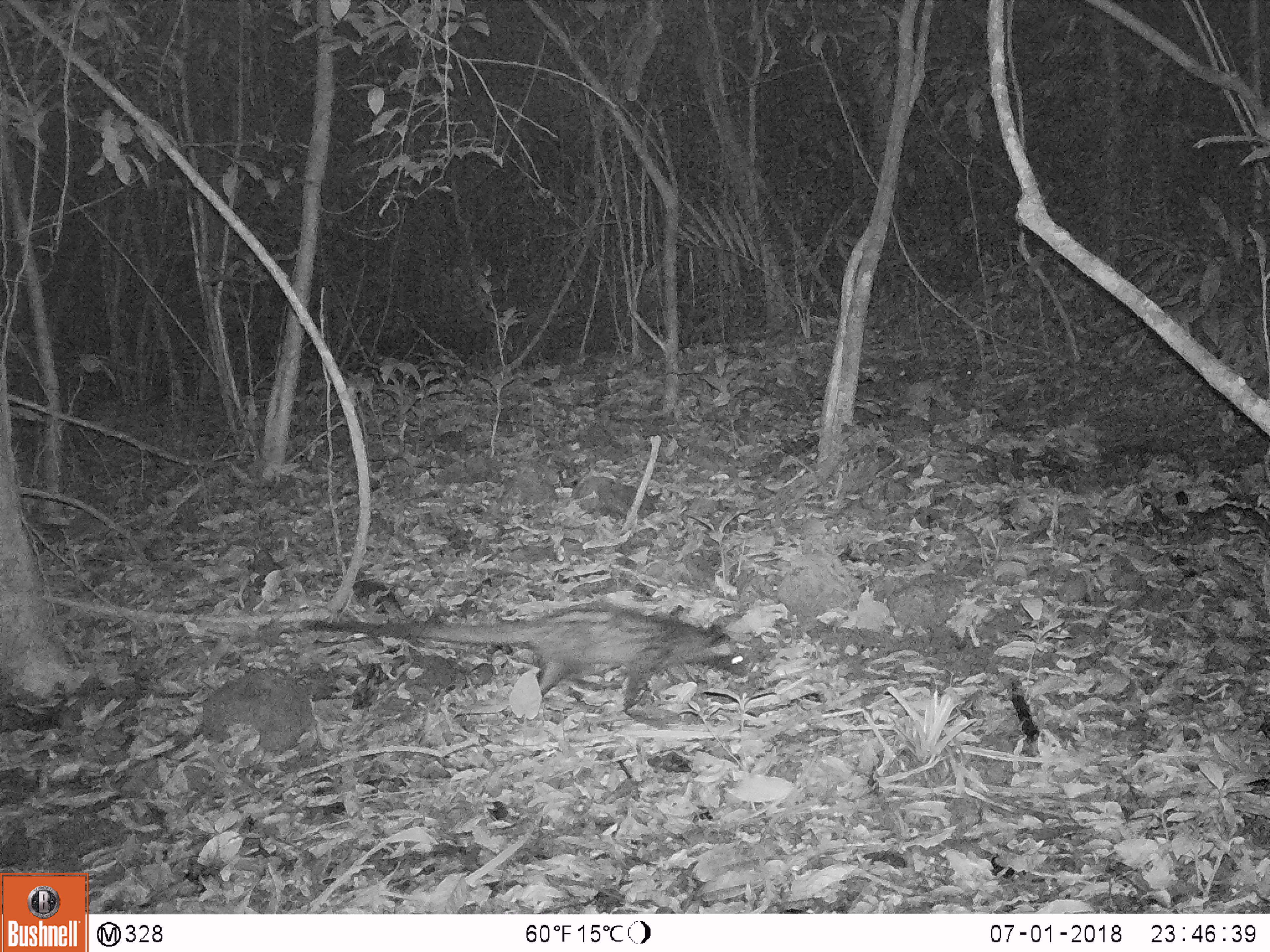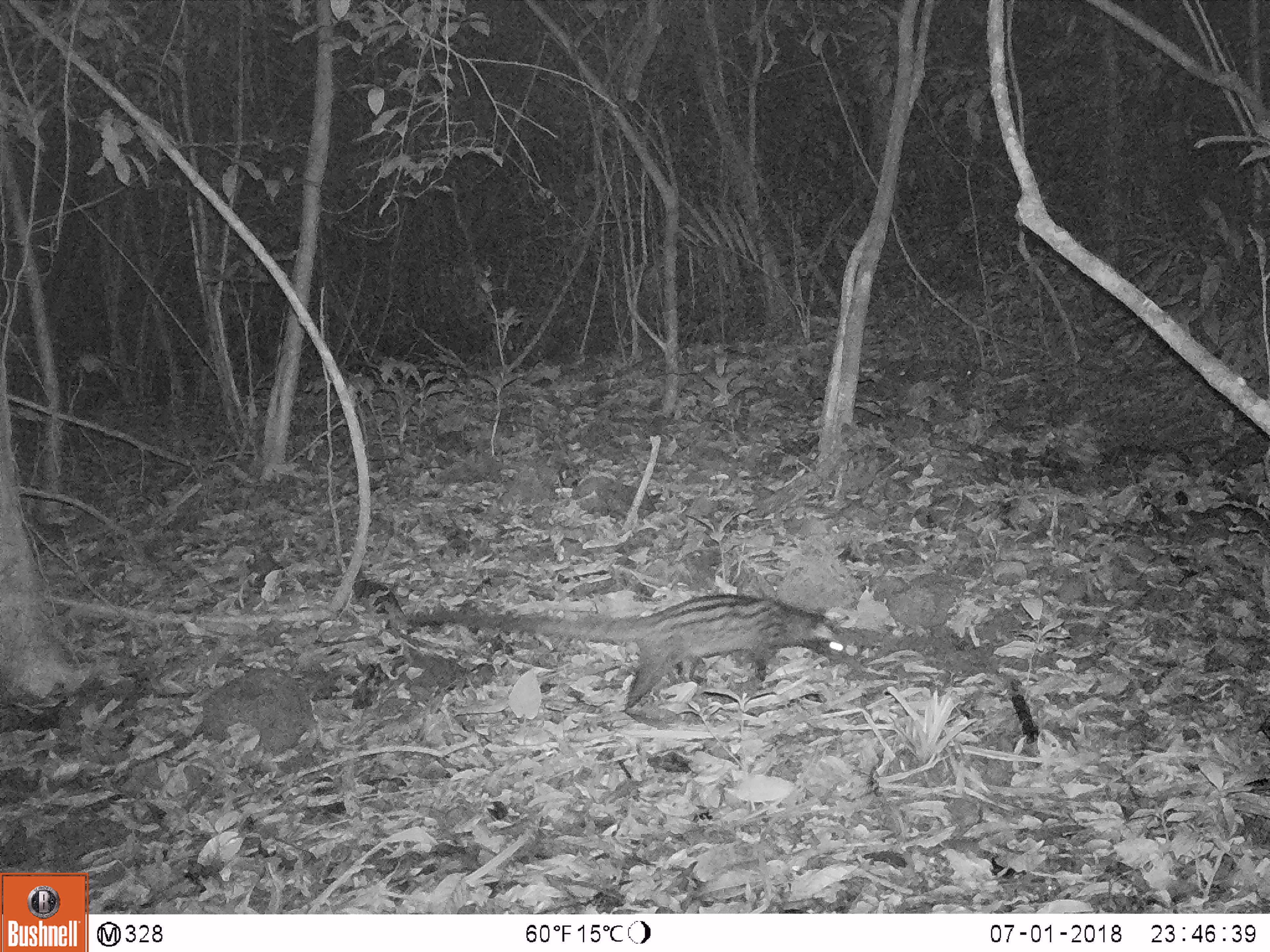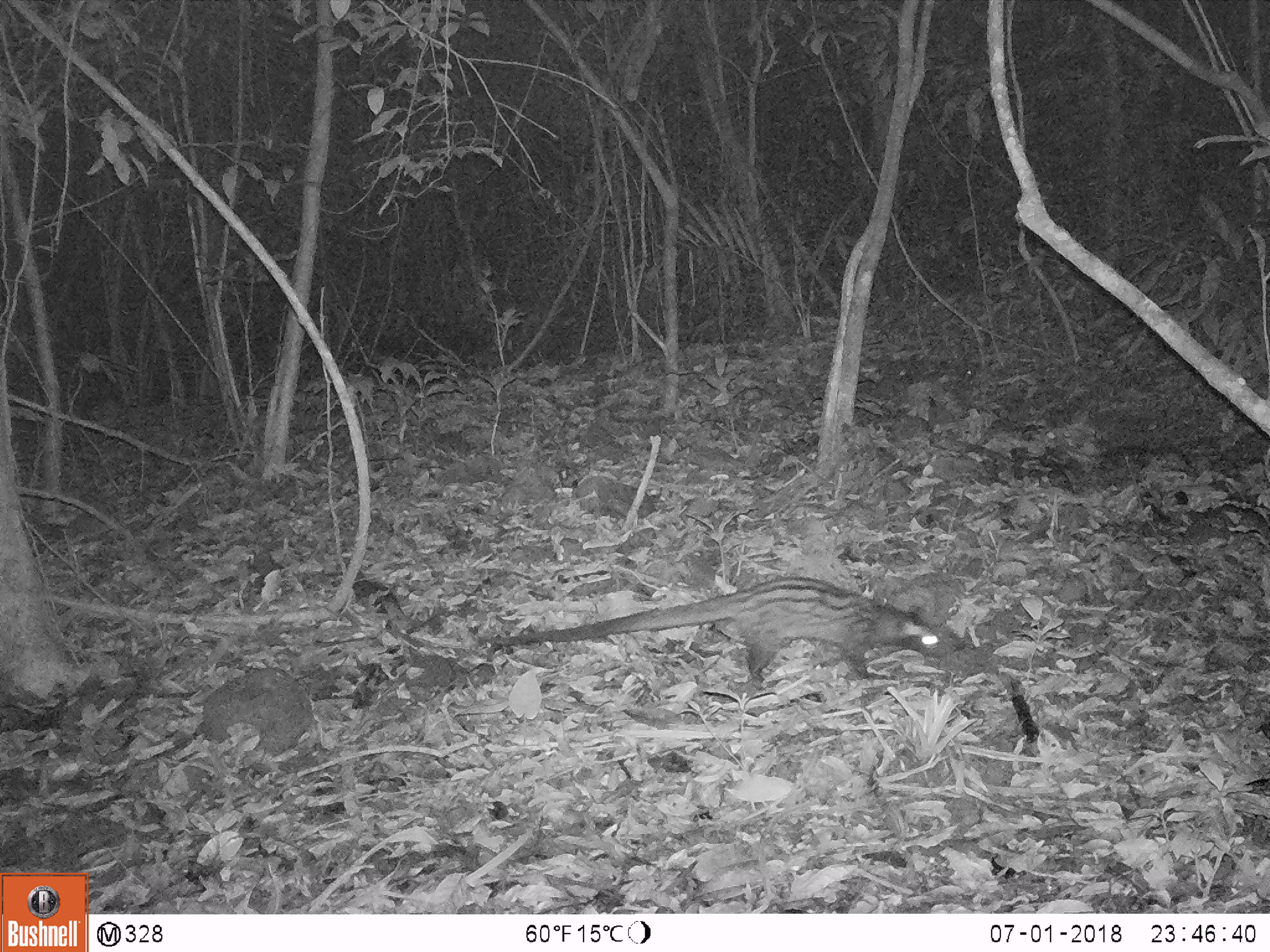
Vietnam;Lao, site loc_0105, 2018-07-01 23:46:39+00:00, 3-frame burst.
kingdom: Animalia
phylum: Chordata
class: Mammalia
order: Carnivora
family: Viverridae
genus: Paradoxurus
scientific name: Paradoxurus hermaphroditus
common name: common palm civet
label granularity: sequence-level